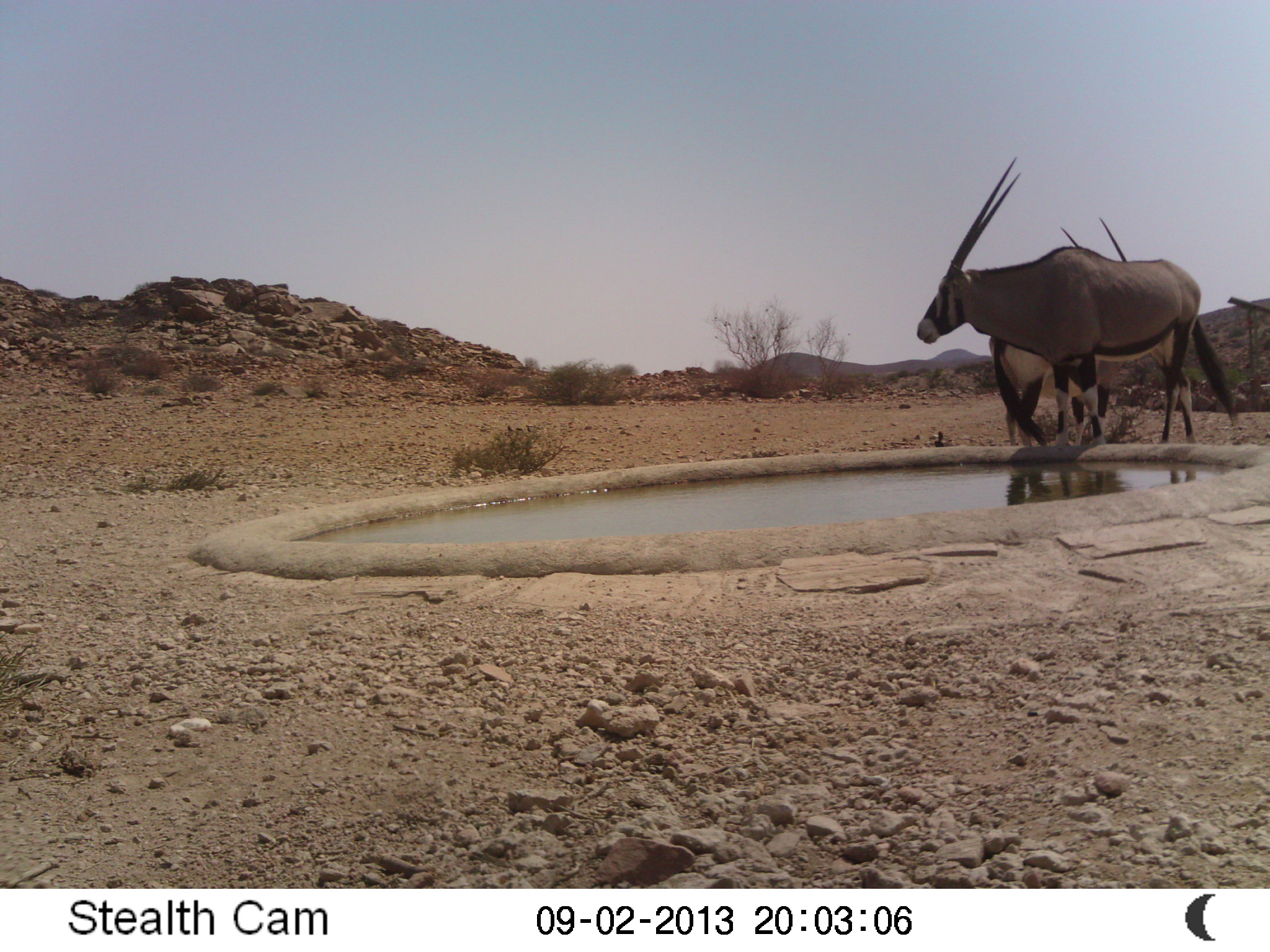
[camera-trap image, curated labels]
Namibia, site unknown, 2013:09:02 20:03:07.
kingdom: Animalia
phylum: Chordata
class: Mammalia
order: Artiodactyla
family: Bovidae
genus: Oryx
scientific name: Oryx gazella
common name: gemsbok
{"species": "Oryx gazella (gemsbok)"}